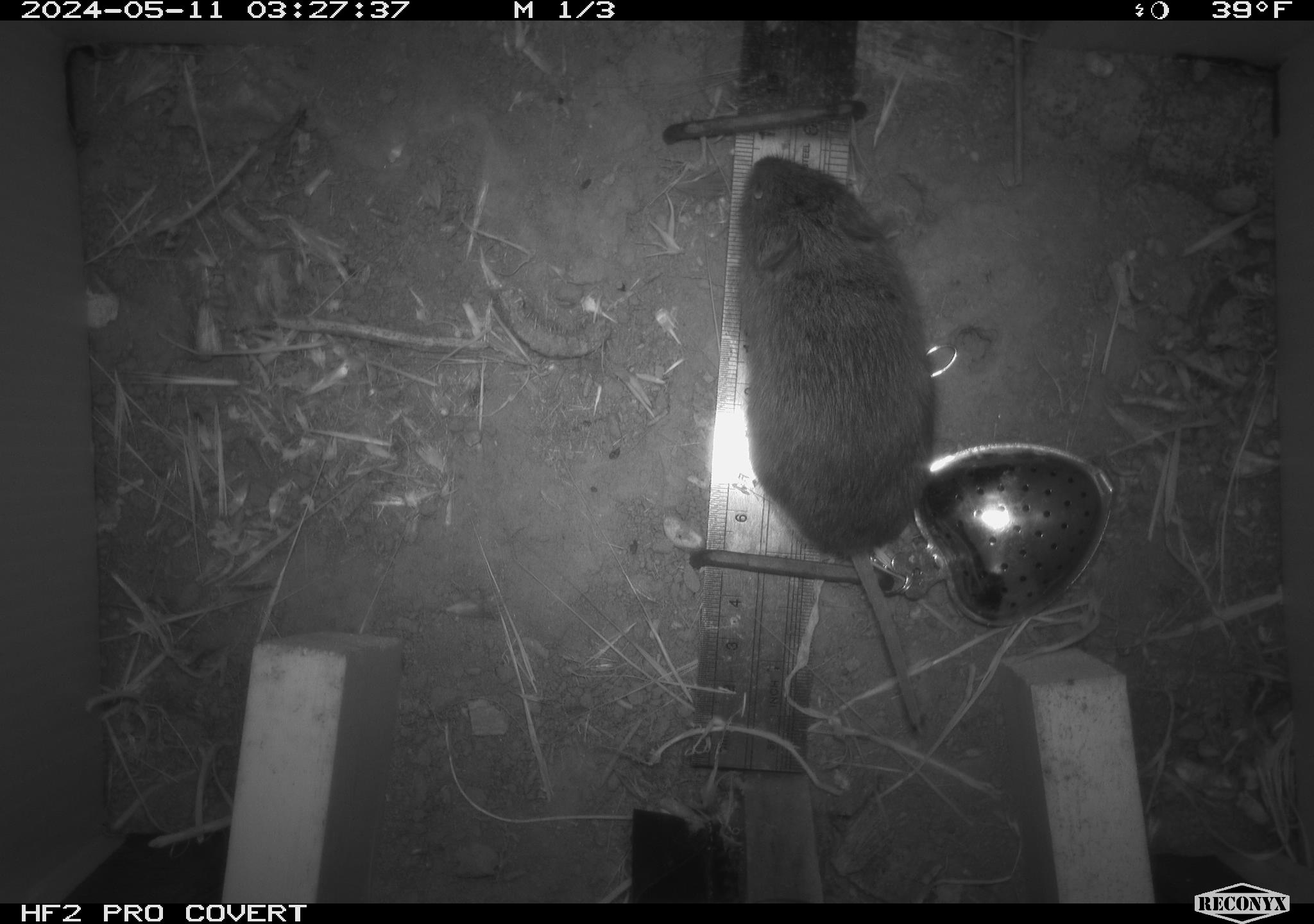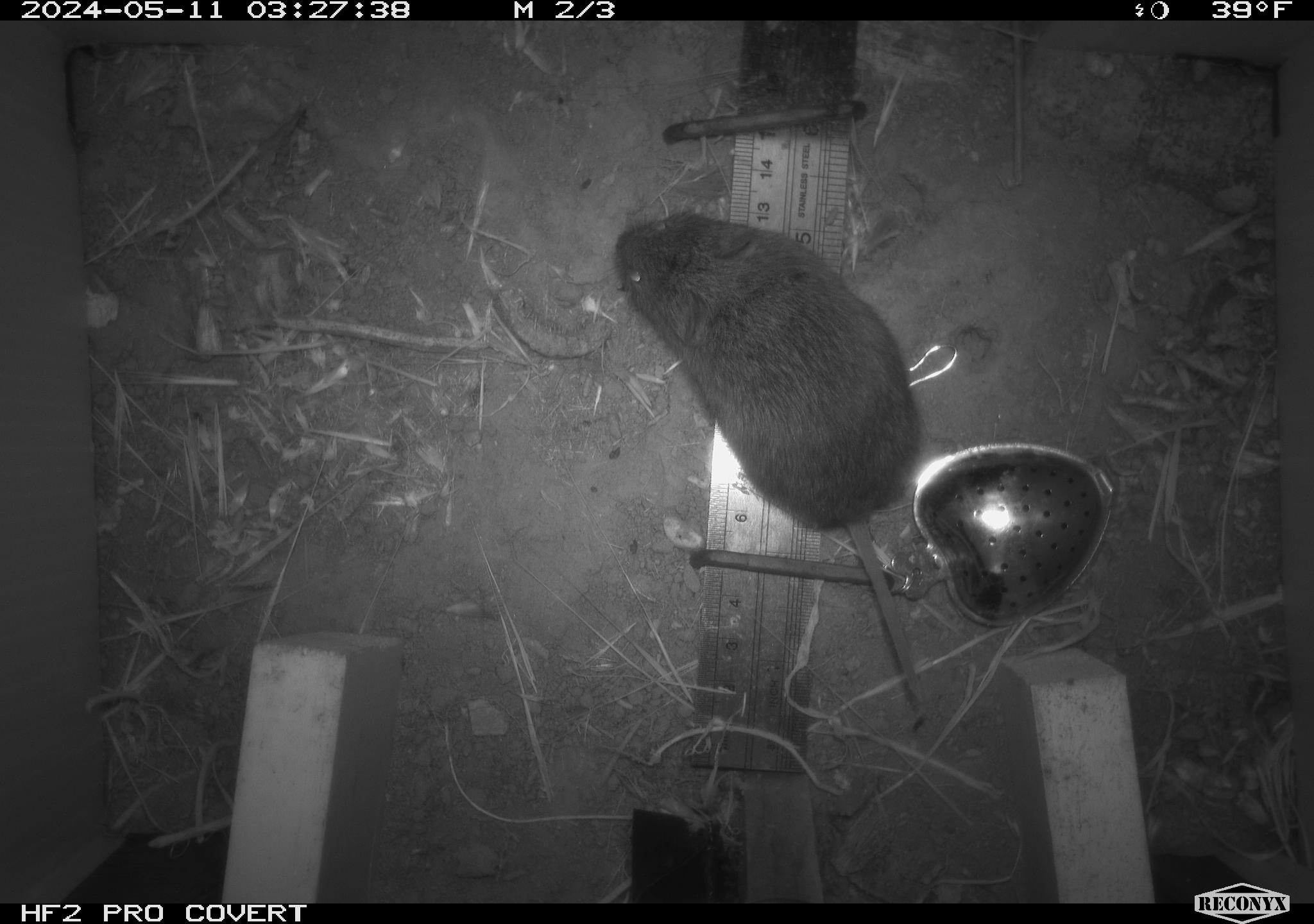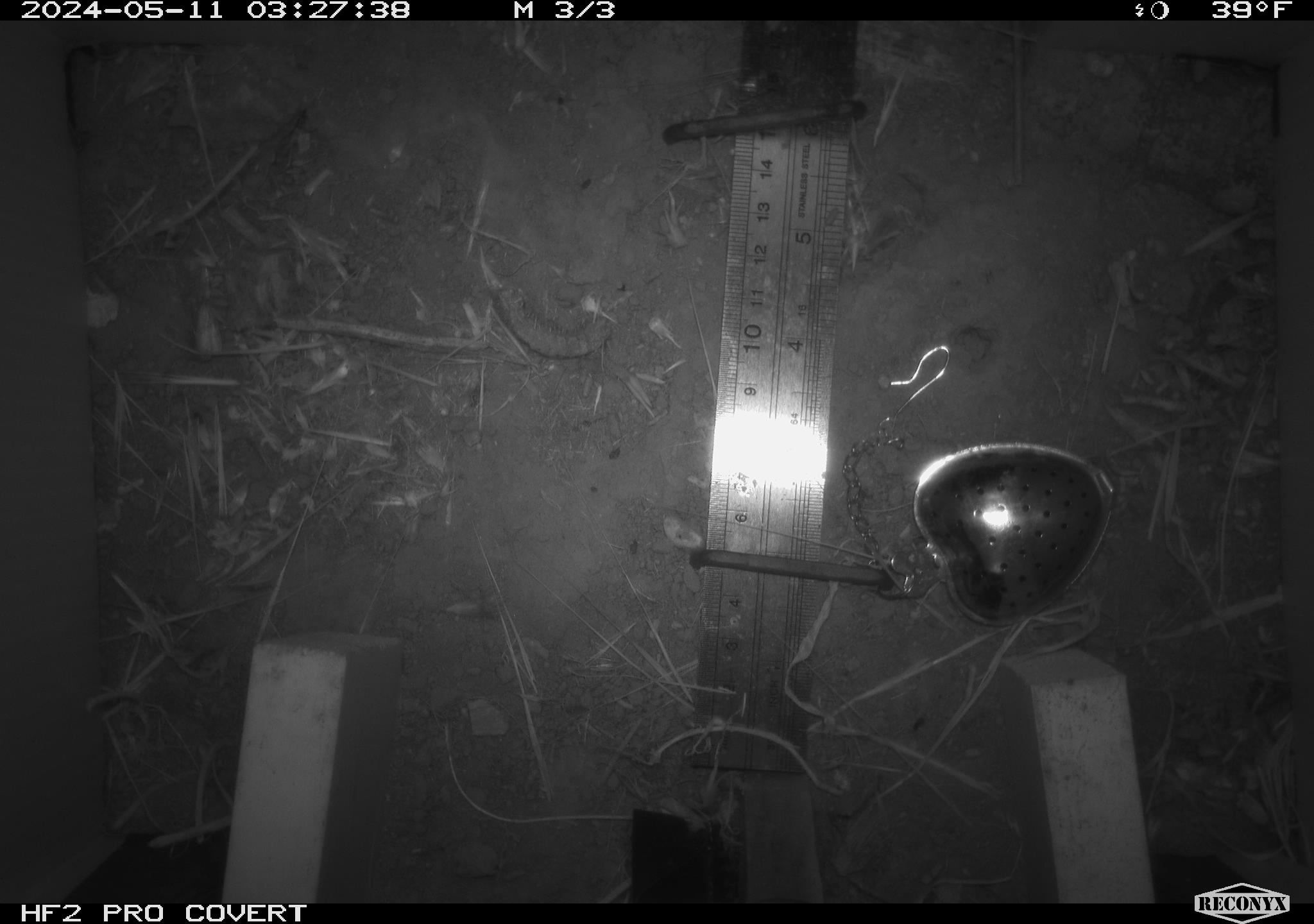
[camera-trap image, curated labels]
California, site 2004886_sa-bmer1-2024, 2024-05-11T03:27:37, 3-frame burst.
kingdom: Animalia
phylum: Chordata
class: Mammalia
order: Rodentia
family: Cricetidae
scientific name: Arvicolinae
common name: voles, lemmings, and muskrats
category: arvicolinae subfamily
Arvicolinae subfamily (voles, lemmings, and muskrats) (Arvicolinae).